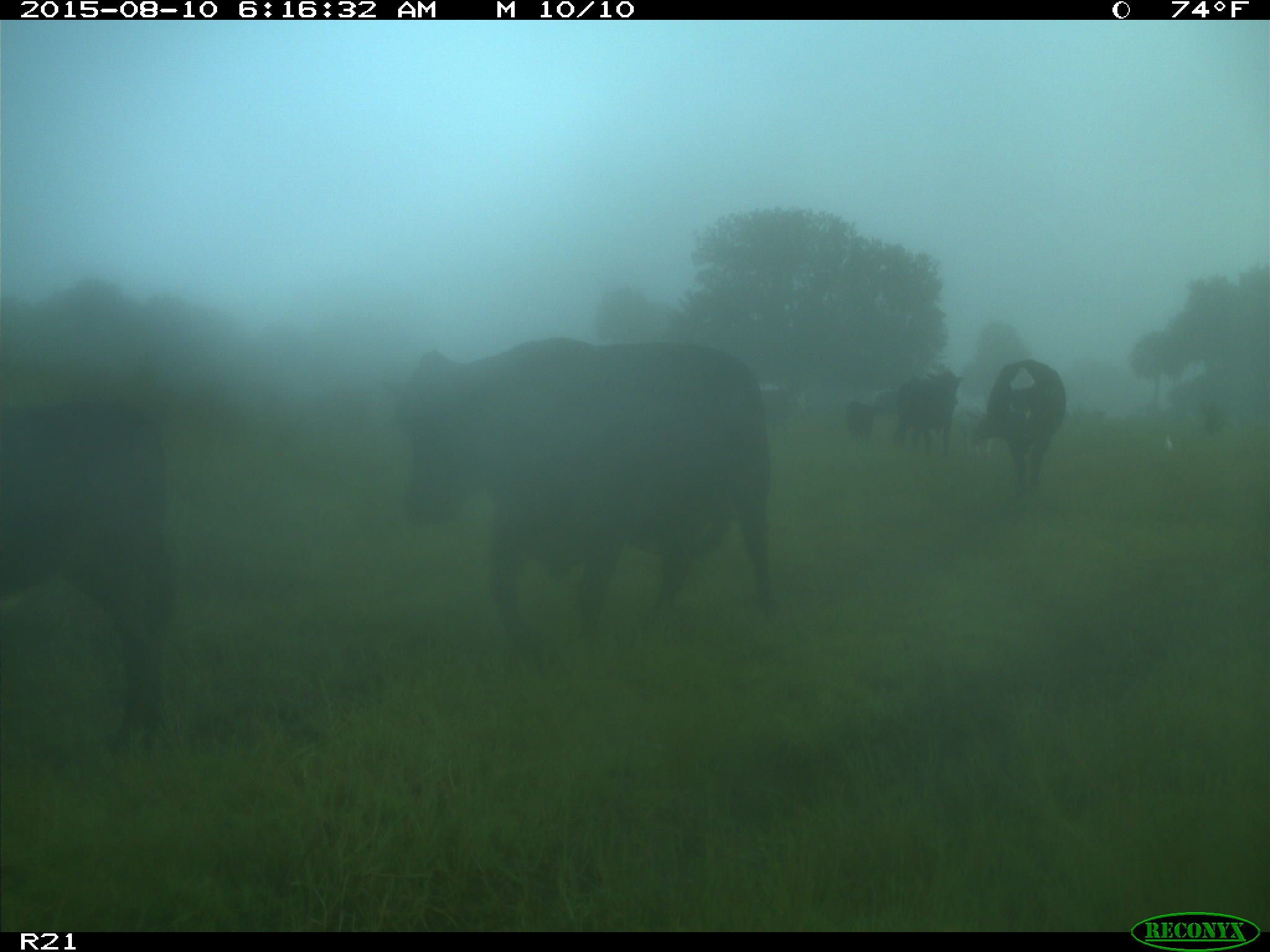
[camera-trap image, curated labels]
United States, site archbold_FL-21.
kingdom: Animalia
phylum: Chordata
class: Mammalia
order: Artiodactyla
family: Bovidae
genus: Bos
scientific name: Bos taurus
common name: domestic cow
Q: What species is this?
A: Bos taurus (domestic cow).